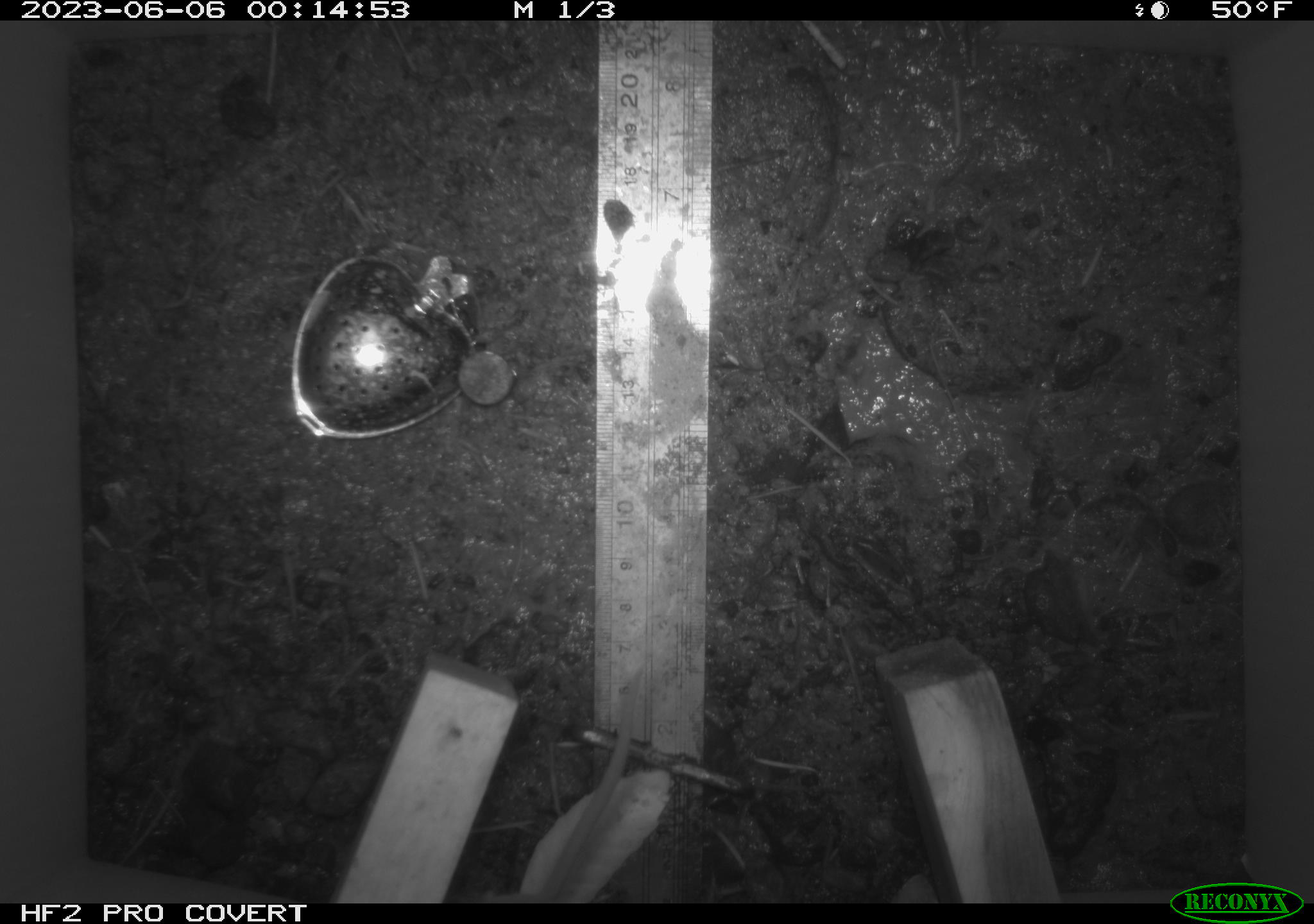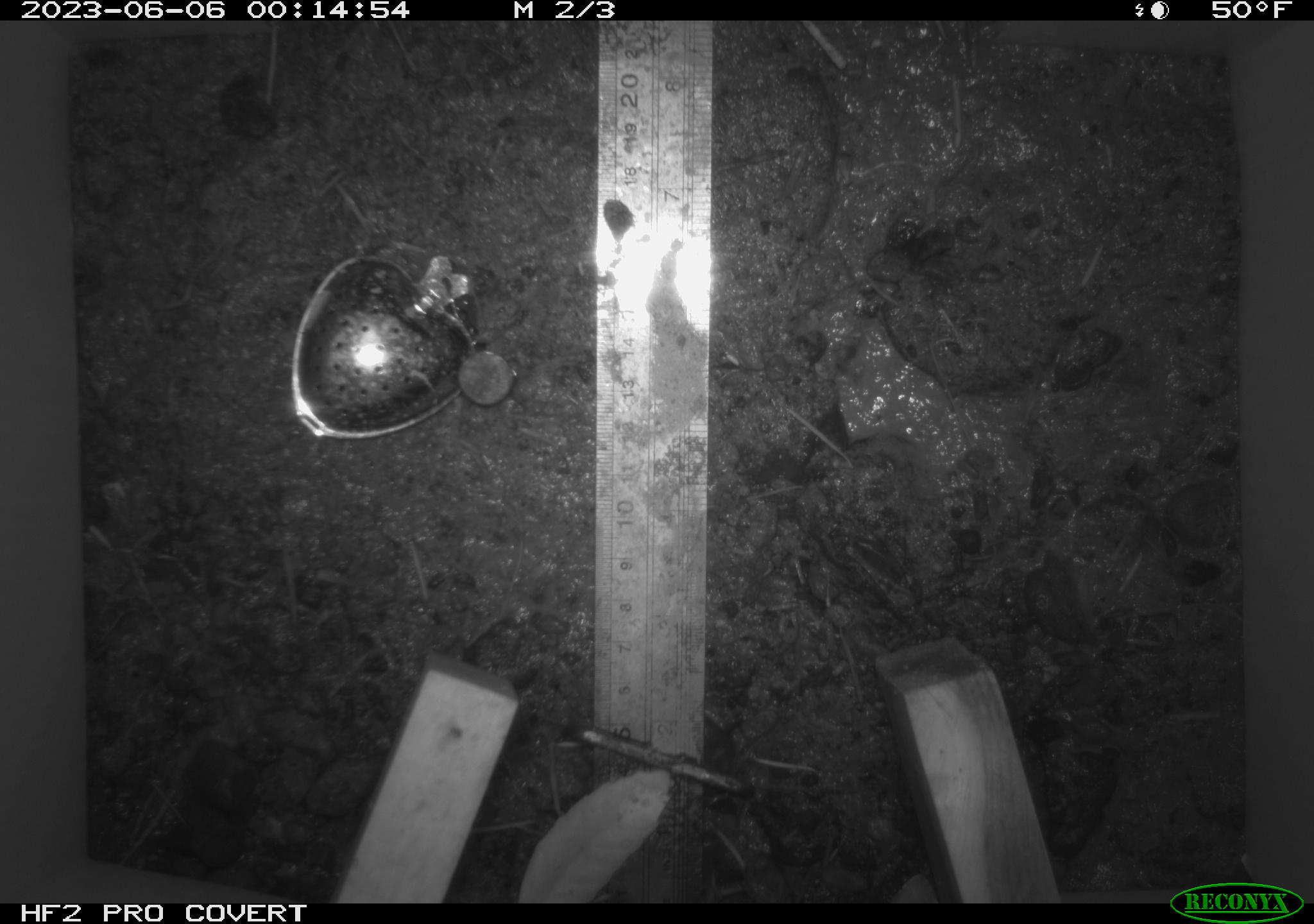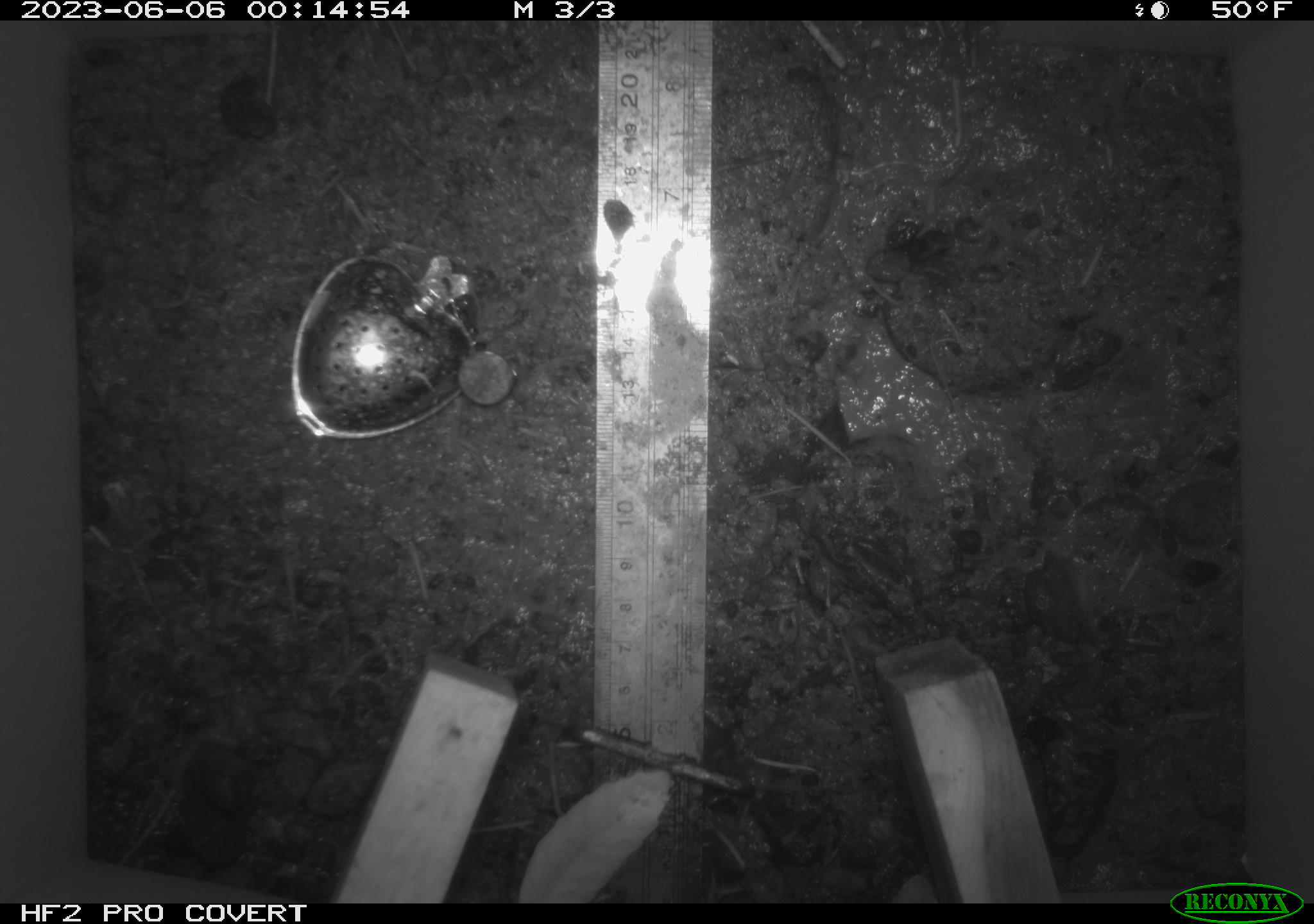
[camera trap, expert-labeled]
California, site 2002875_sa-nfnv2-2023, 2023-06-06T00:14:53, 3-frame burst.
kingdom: Animalia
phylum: Chordata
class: Mammalia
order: Rodentia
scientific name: Rodentia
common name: mouse species